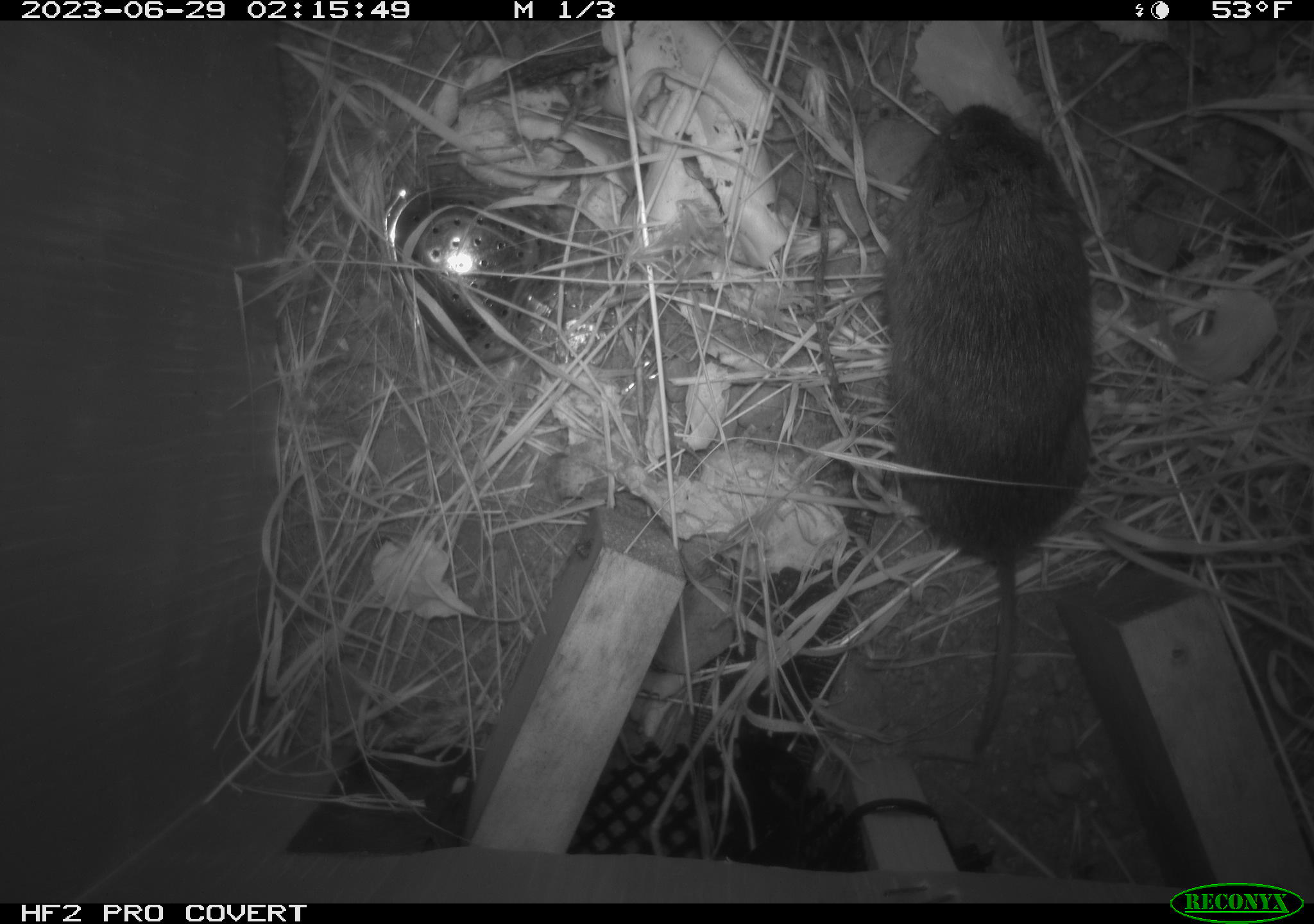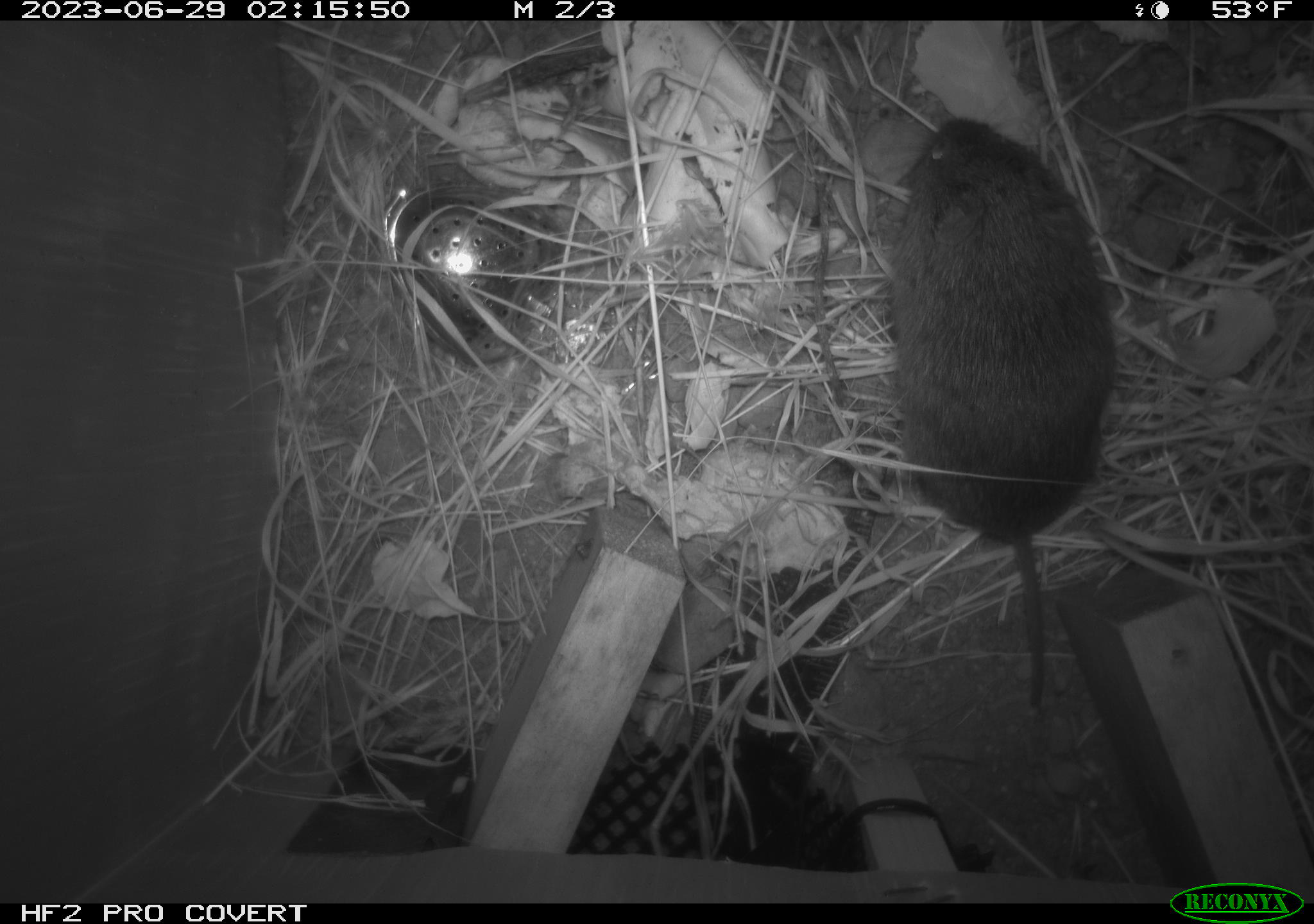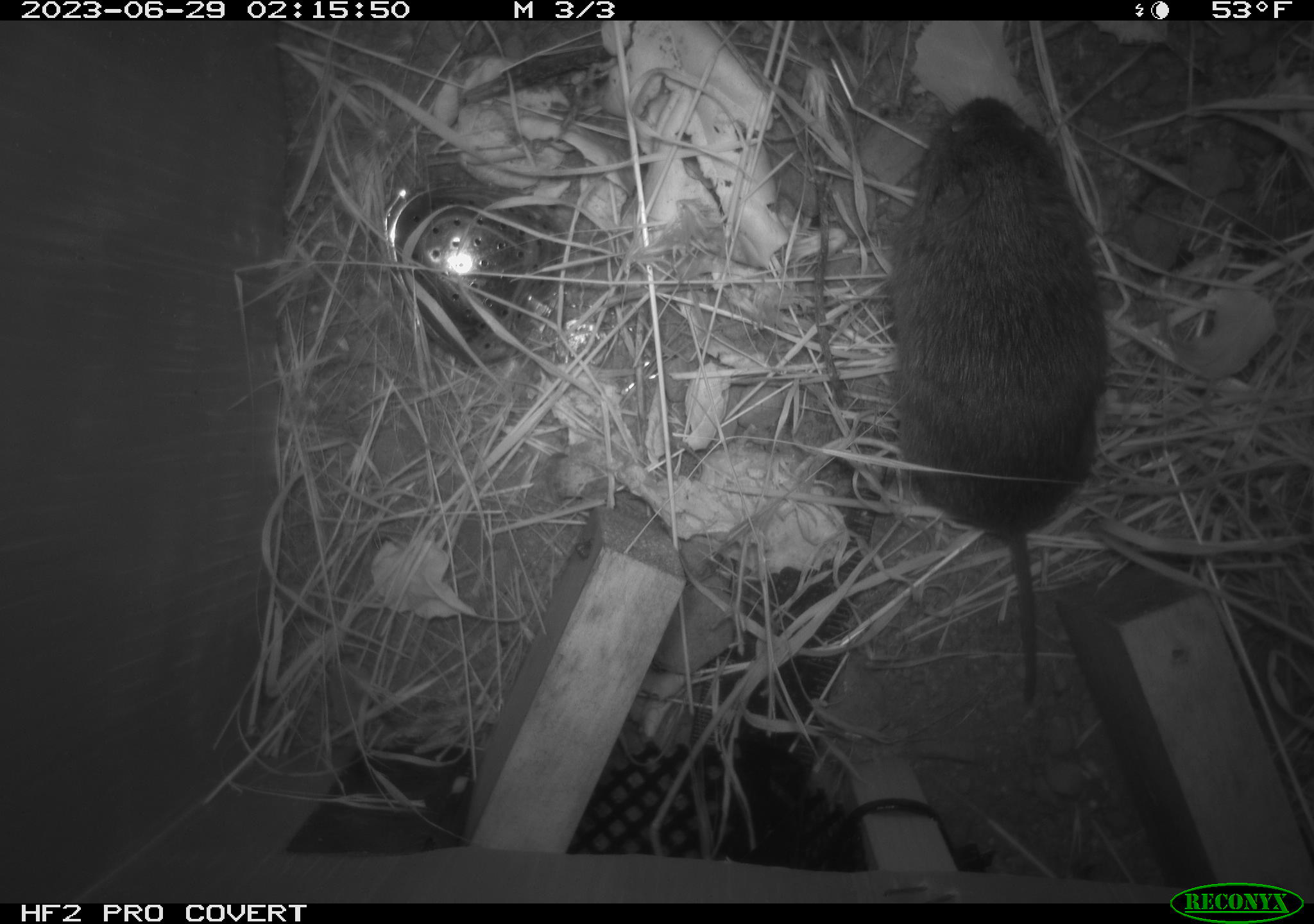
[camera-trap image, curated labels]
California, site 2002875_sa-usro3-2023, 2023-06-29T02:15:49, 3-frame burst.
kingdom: Animalia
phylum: Chordata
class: Mammalia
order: Rodentia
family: Cricetidae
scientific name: Arvicolinae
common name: voles, lemmings, and muskrats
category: arvicolinae subfamily